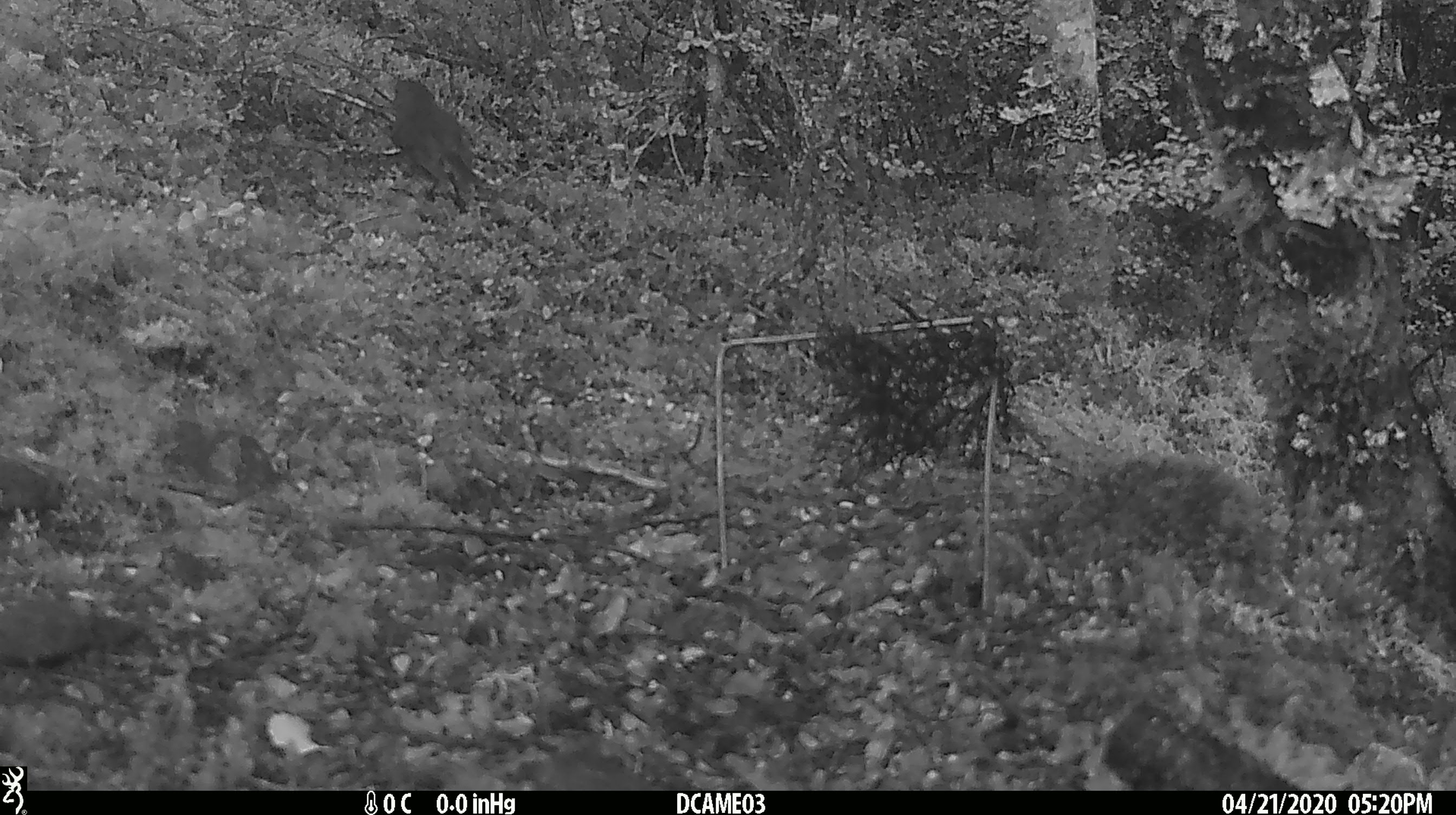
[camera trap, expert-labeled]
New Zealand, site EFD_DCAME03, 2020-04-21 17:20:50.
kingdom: Animalia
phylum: Chordata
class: Aves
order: Passeriformes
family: Petroicidae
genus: Petroica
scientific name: Petroica australis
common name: new zealand robin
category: robin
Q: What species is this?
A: Robin (new zealand robin) (Petroica australis).